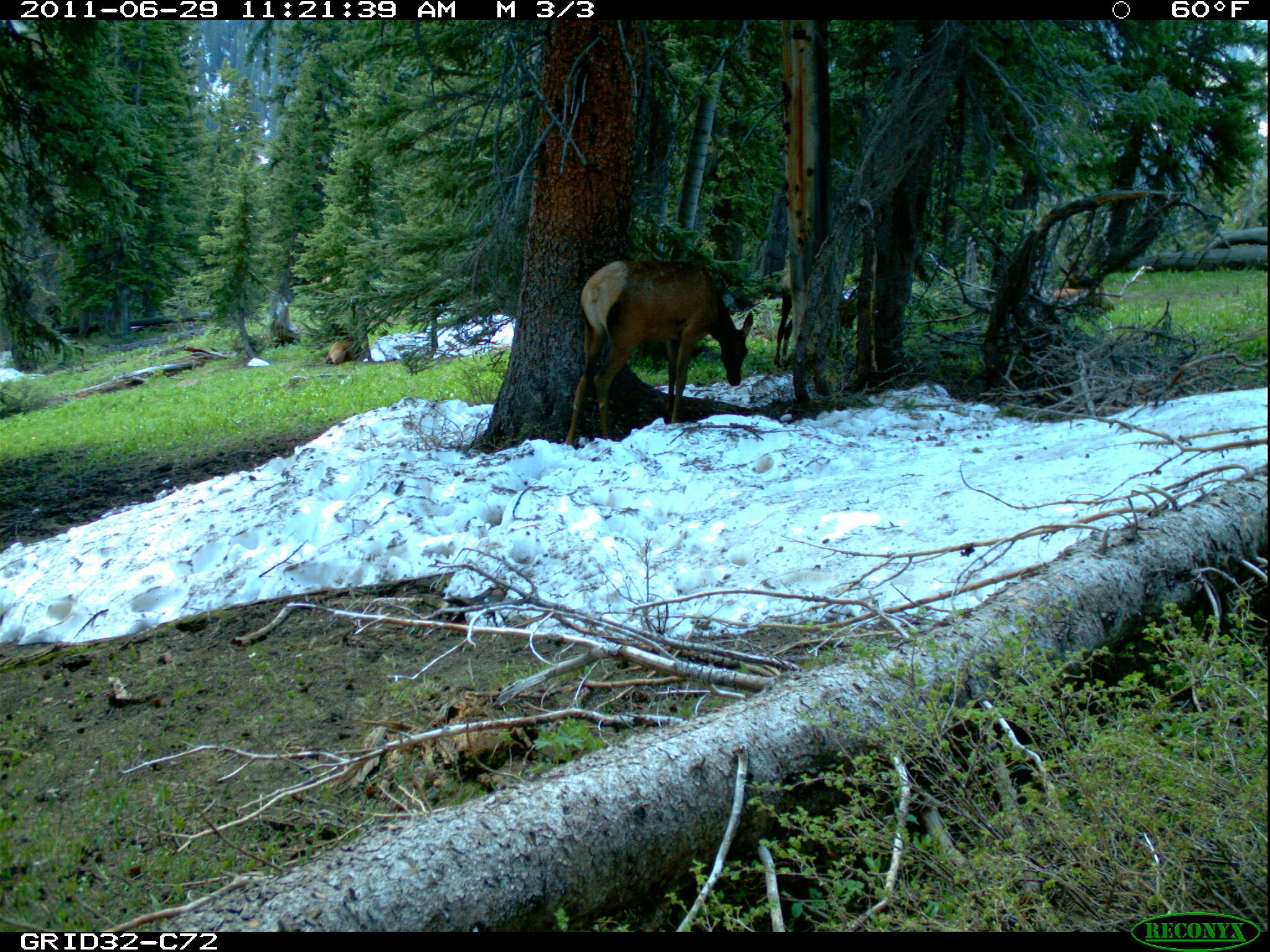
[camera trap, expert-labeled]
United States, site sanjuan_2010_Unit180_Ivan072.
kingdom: Animalia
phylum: Chordata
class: Mammalia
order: Artiodactyla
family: Cervidae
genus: Cervus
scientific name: Cervus elaphus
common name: red deer